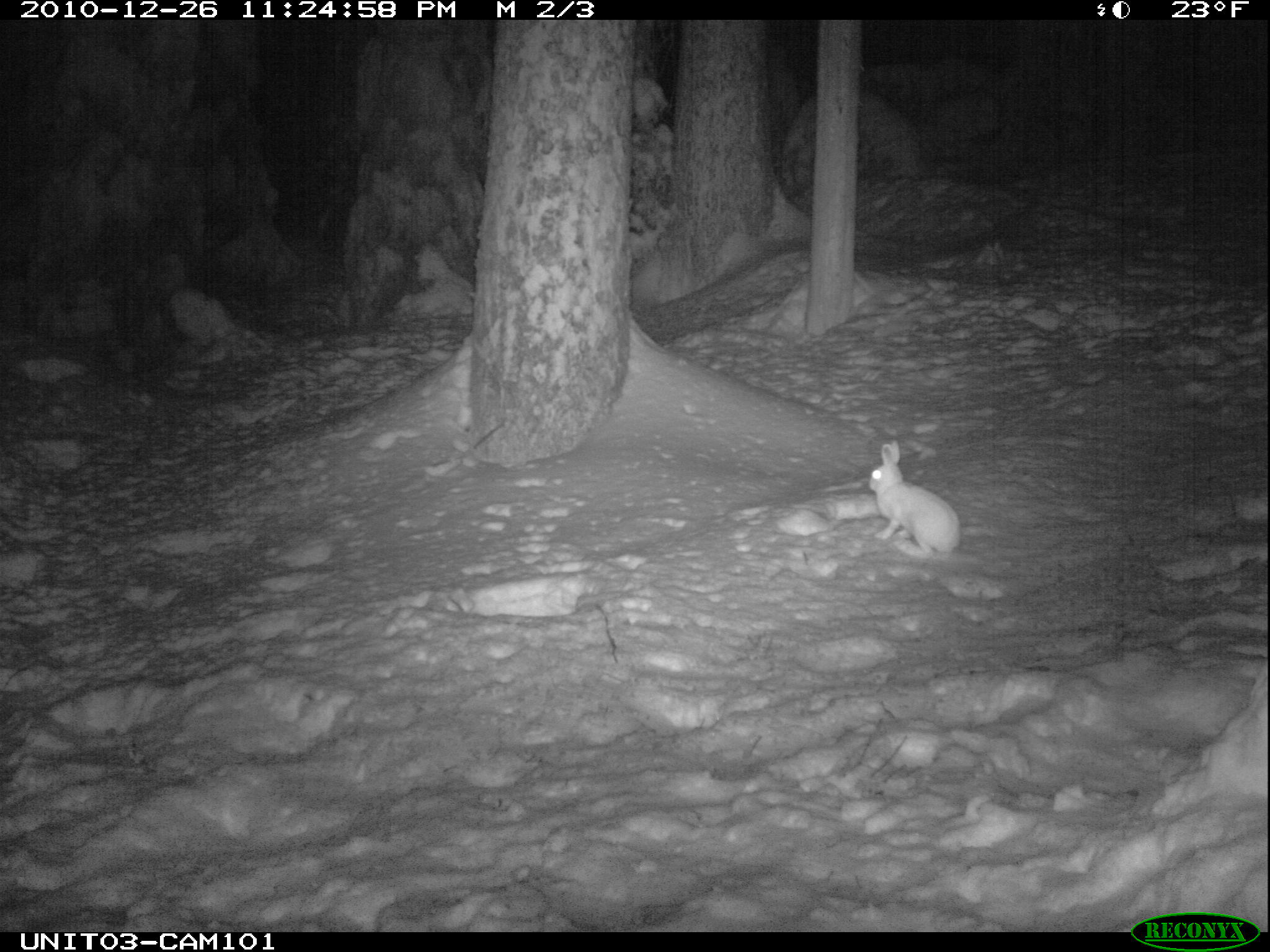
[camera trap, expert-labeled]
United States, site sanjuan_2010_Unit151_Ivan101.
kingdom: Animalia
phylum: Chordata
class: Mammalia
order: Lagomorpha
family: Leporidae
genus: Lepus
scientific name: Lepus americanus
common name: snowshoe hare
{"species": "Lepus americanus (snowshoe hare)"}